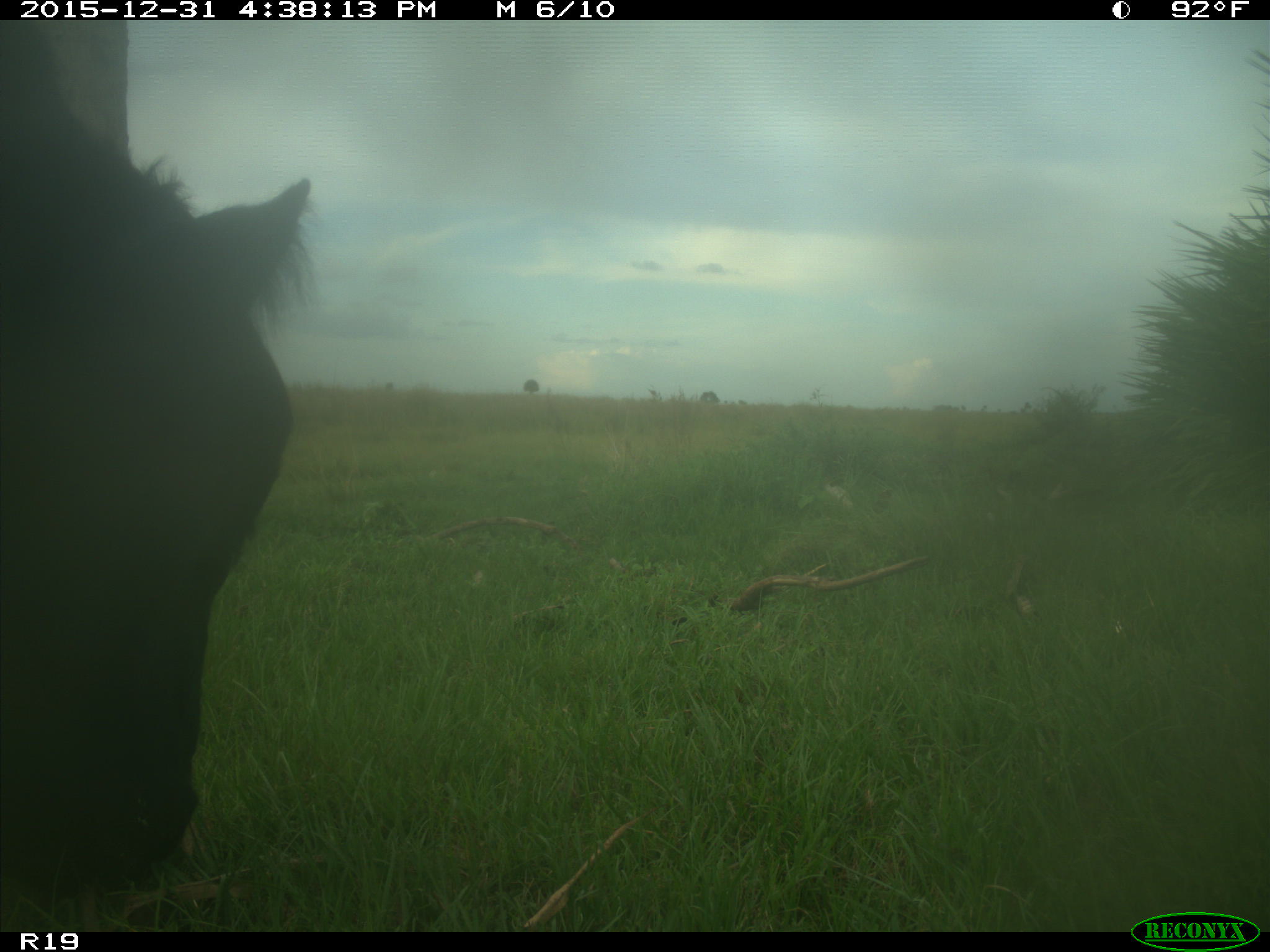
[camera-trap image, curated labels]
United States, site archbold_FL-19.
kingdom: Animalia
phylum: Chordata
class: Mammalia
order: Artiodactyla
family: Bovidae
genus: Bos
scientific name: Bos taurus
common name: domestic cow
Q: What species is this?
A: Bos taurus (domestic cow).